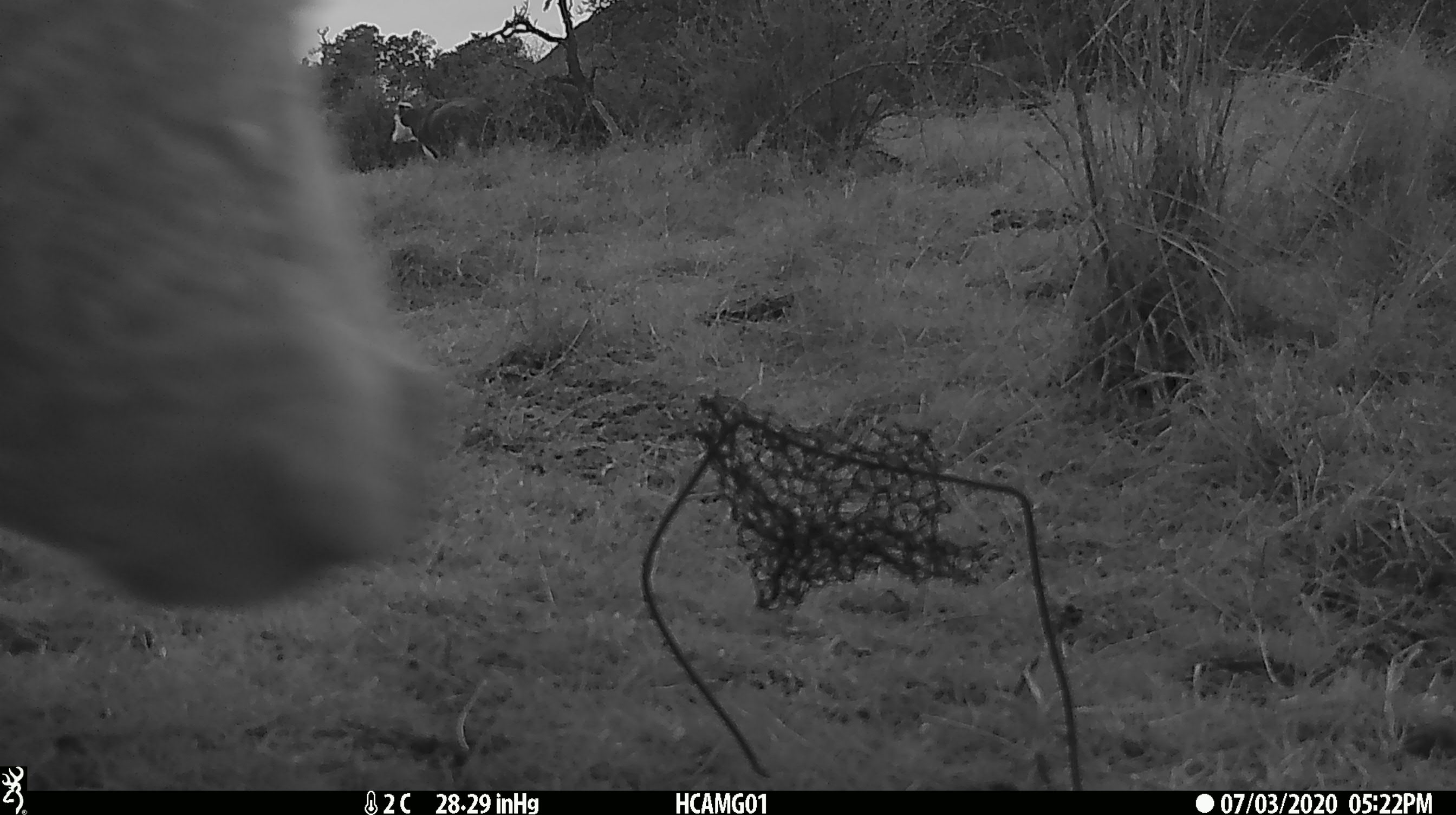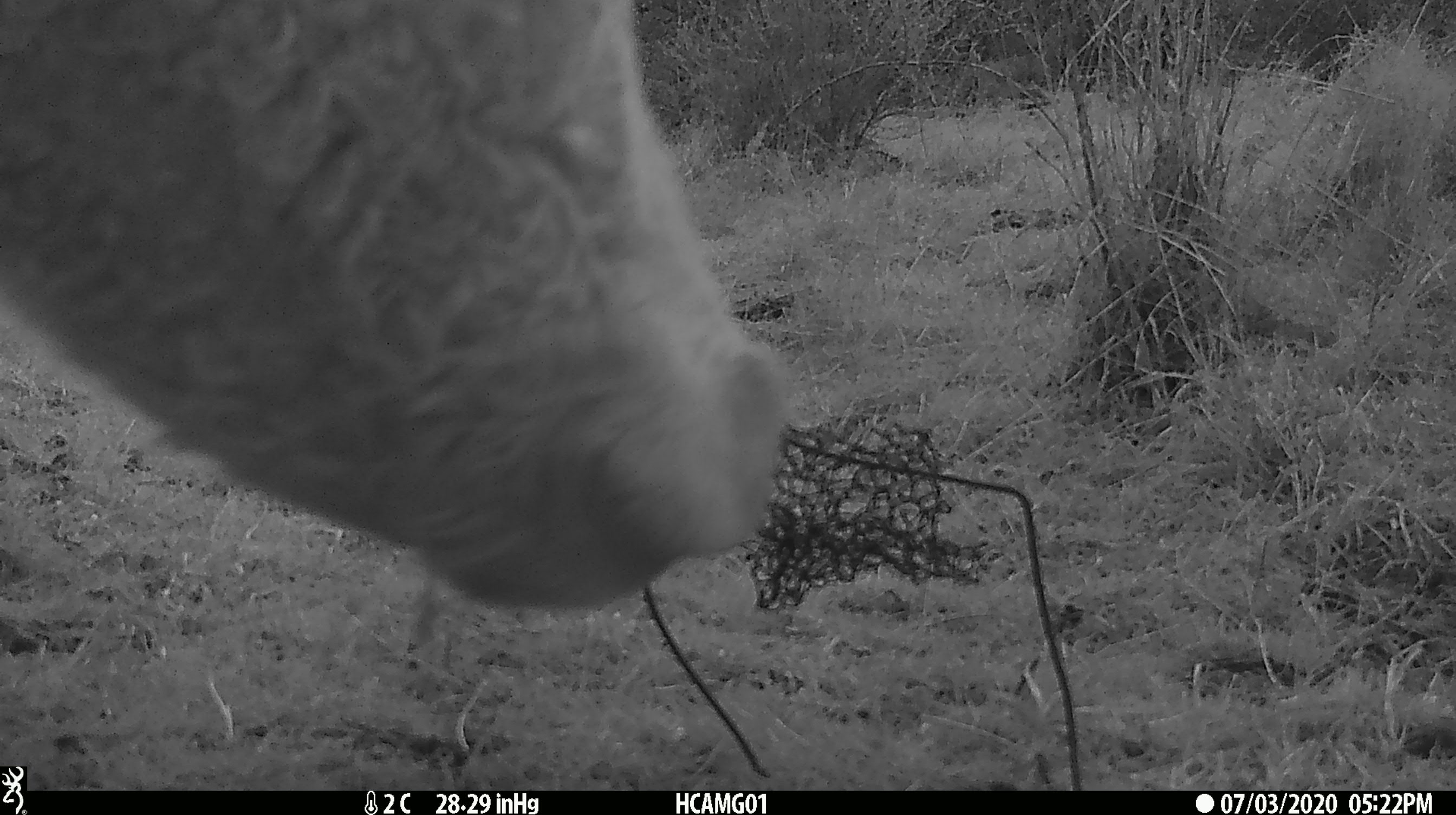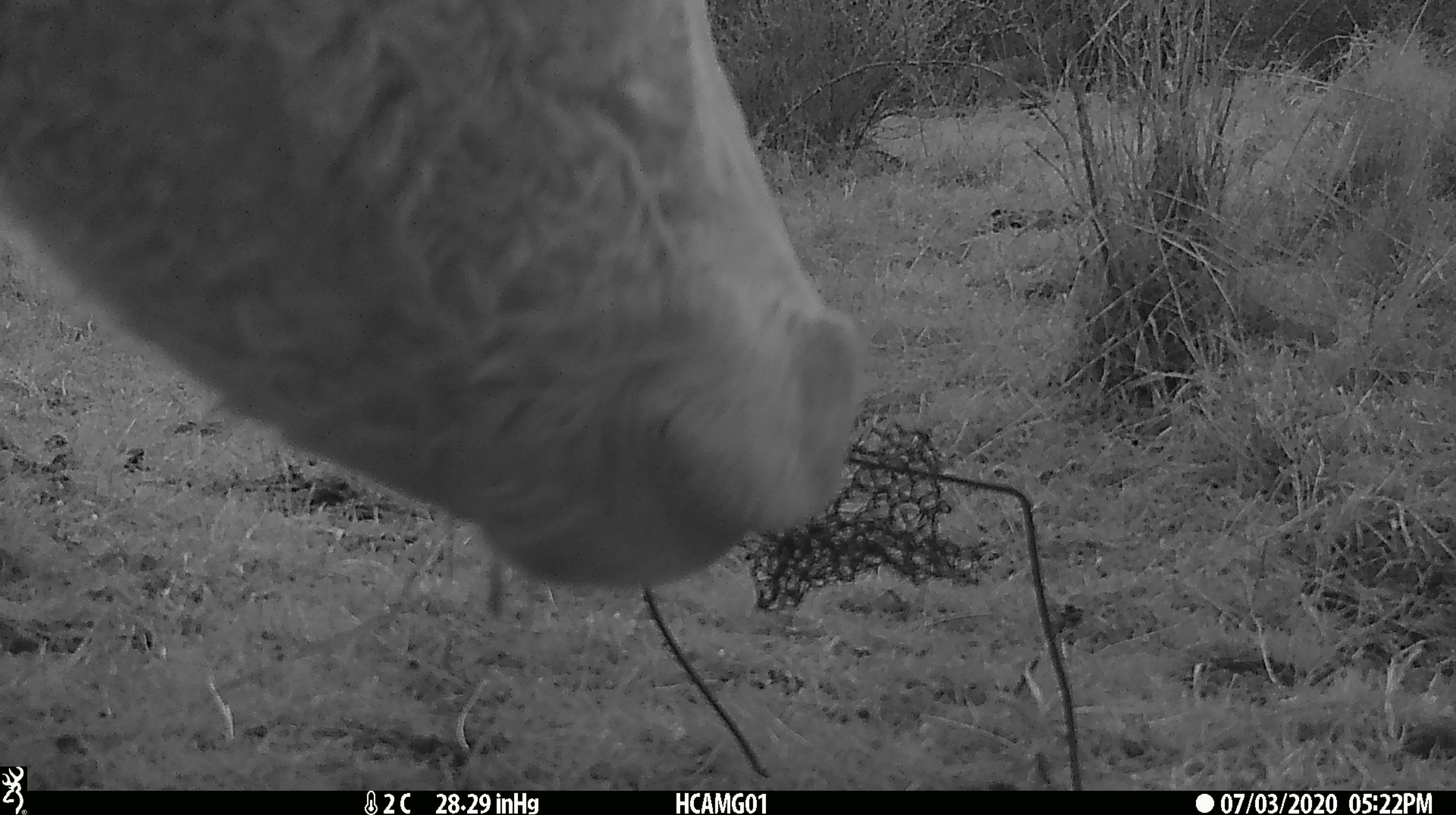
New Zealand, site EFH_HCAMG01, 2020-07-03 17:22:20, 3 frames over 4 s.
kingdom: Animalia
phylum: Chordata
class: Mammalia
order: Artiodactyla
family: Bovidae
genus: Bos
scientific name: Bos taurus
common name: domestic cow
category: cow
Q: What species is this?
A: Cow (domestic cow) (Bos taurus).